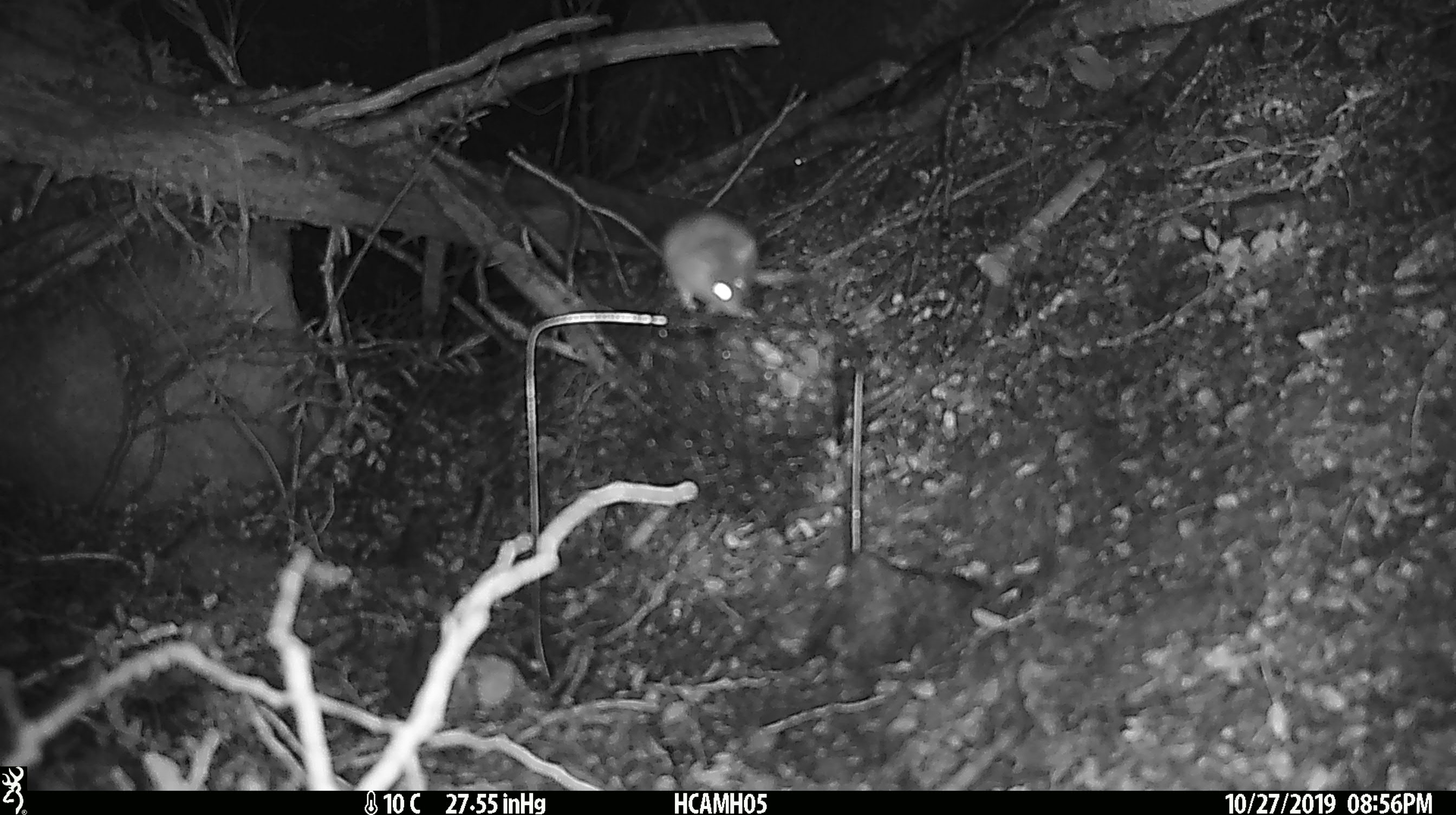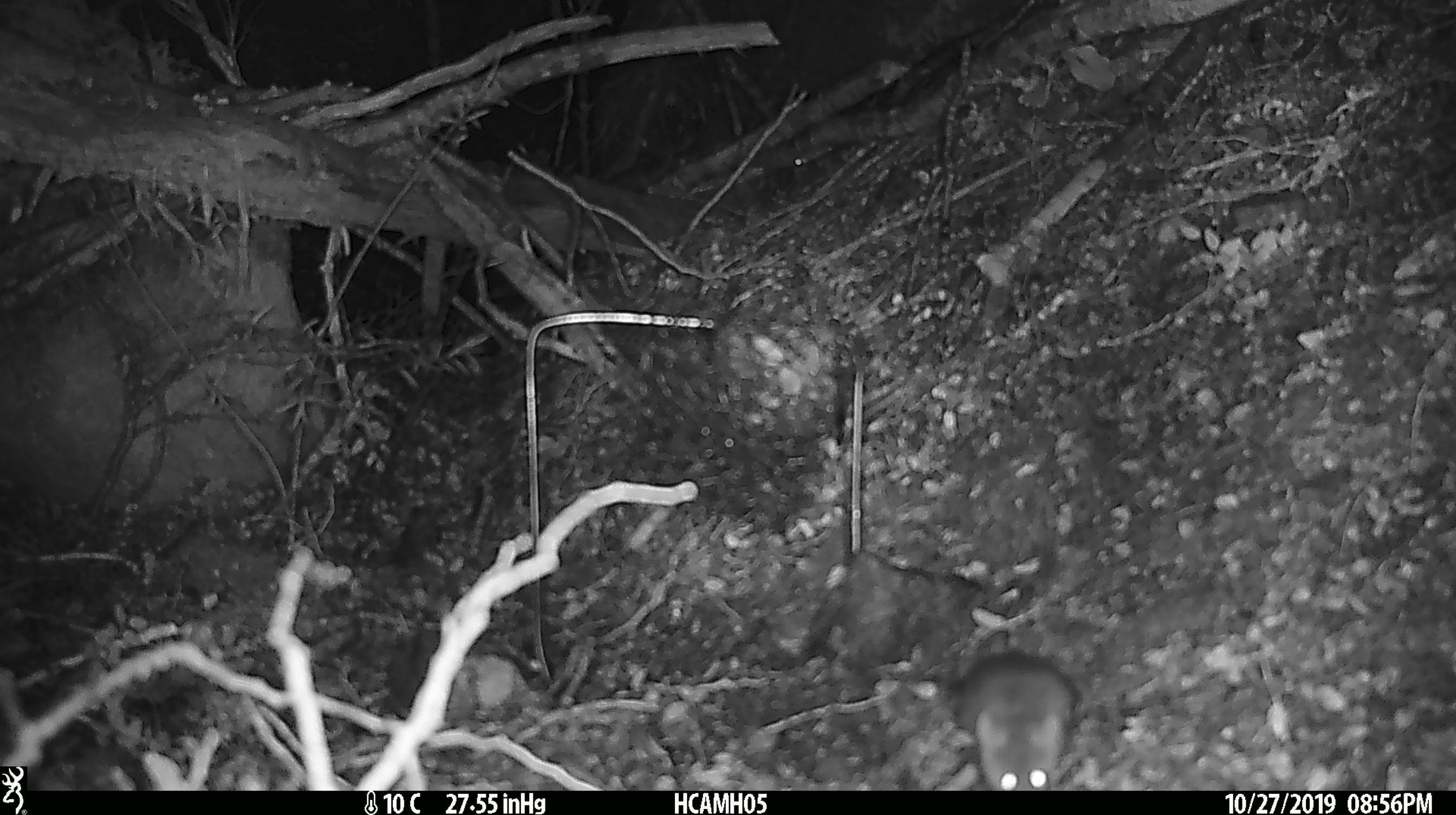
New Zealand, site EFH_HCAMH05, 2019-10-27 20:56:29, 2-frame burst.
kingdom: Animalia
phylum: Chordata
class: Mammalia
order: Rodentia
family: Muridae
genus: Mus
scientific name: Mus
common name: mouse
Mouse (Mus).